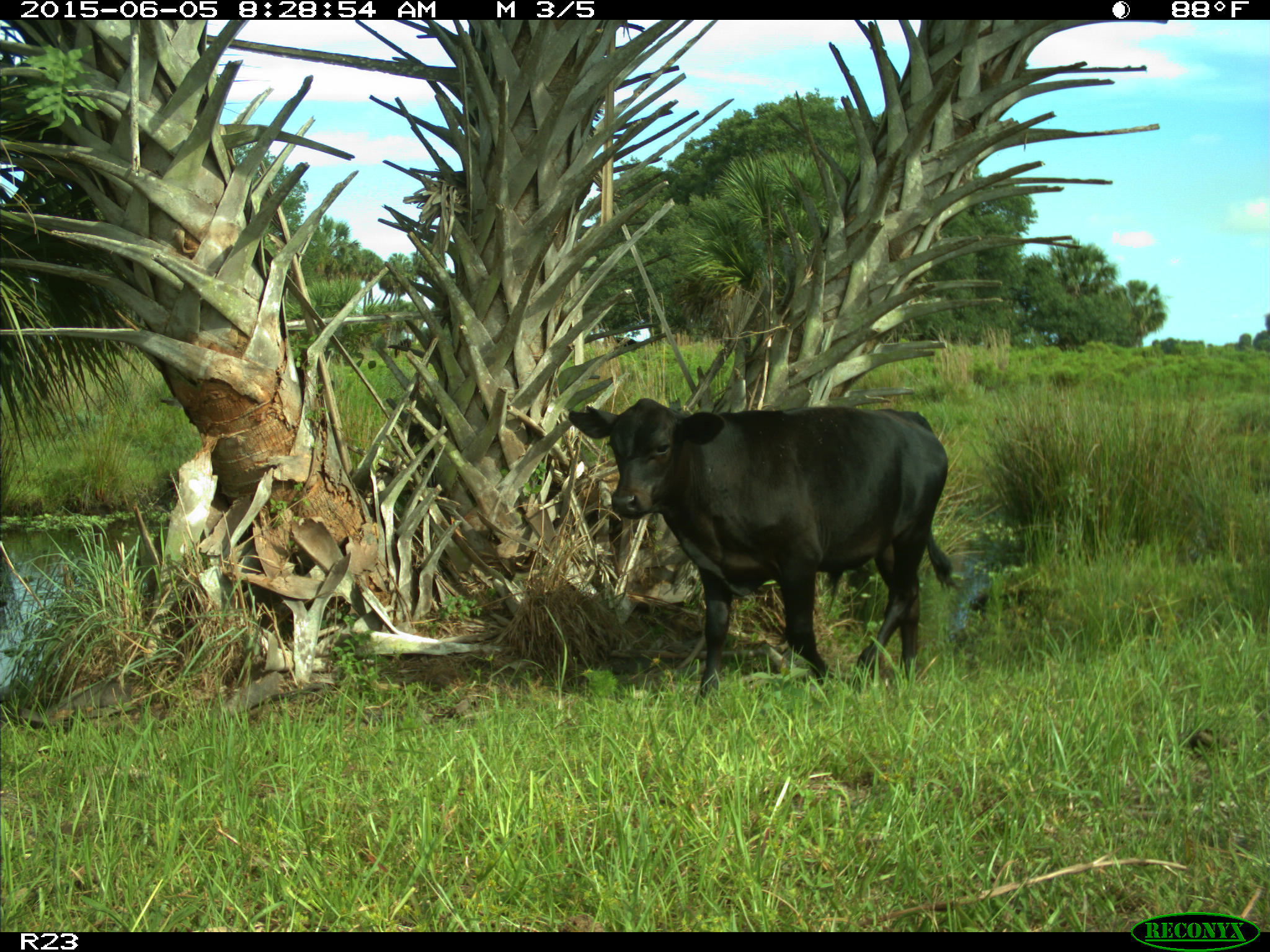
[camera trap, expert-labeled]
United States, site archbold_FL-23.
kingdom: Animalia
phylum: Chordata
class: Mammalia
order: Artiodactyla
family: Bovidae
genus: Bos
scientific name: Bos taurus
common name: domestic cow